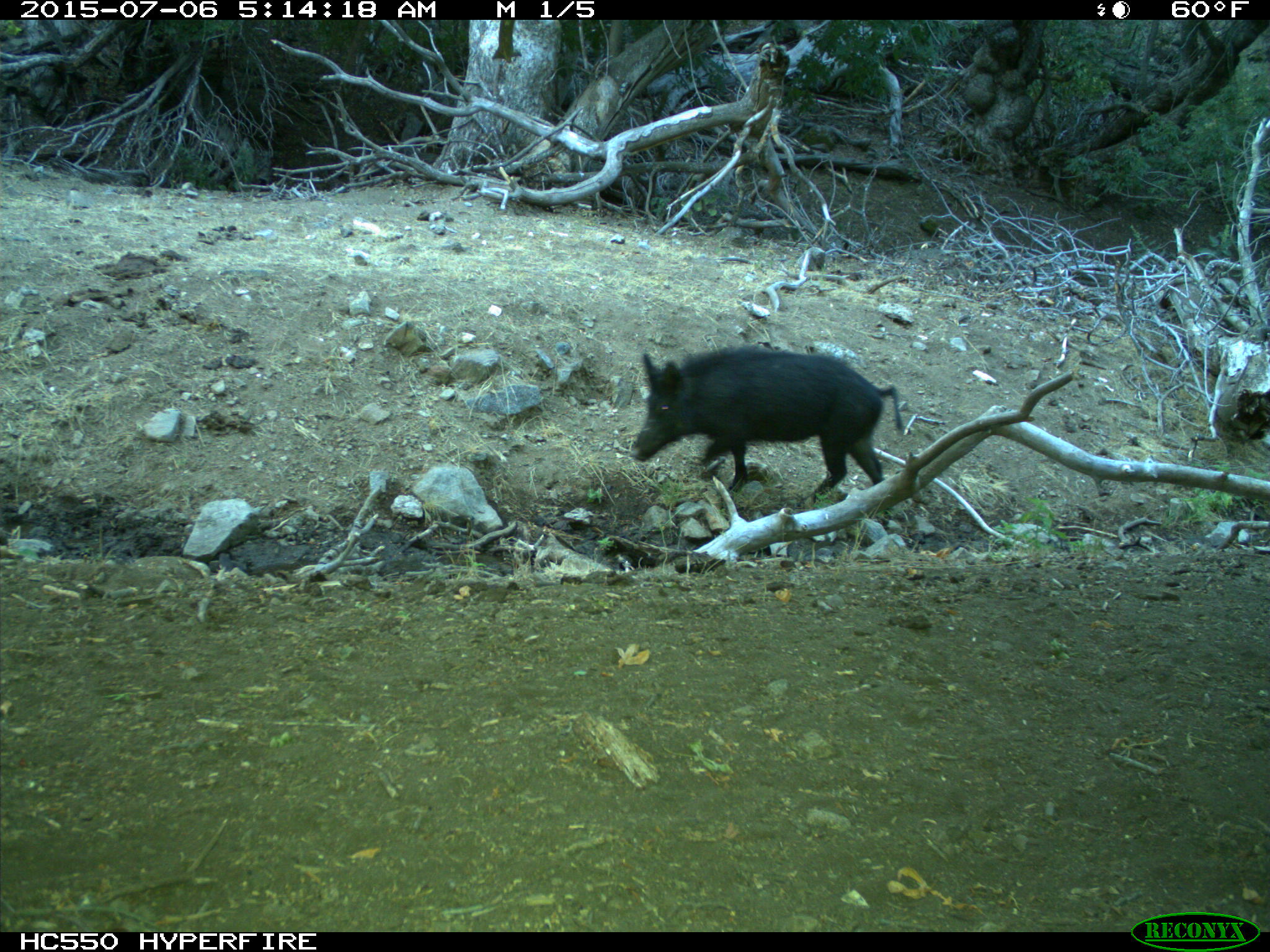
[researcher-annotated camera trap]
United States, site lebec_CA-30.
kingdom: Animalia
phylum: Chordata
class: Mammalia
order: Artiodactyla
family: Suidae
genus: Sus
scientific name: Sus scrofa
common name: wild boar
Sus scrofa (wild boar).